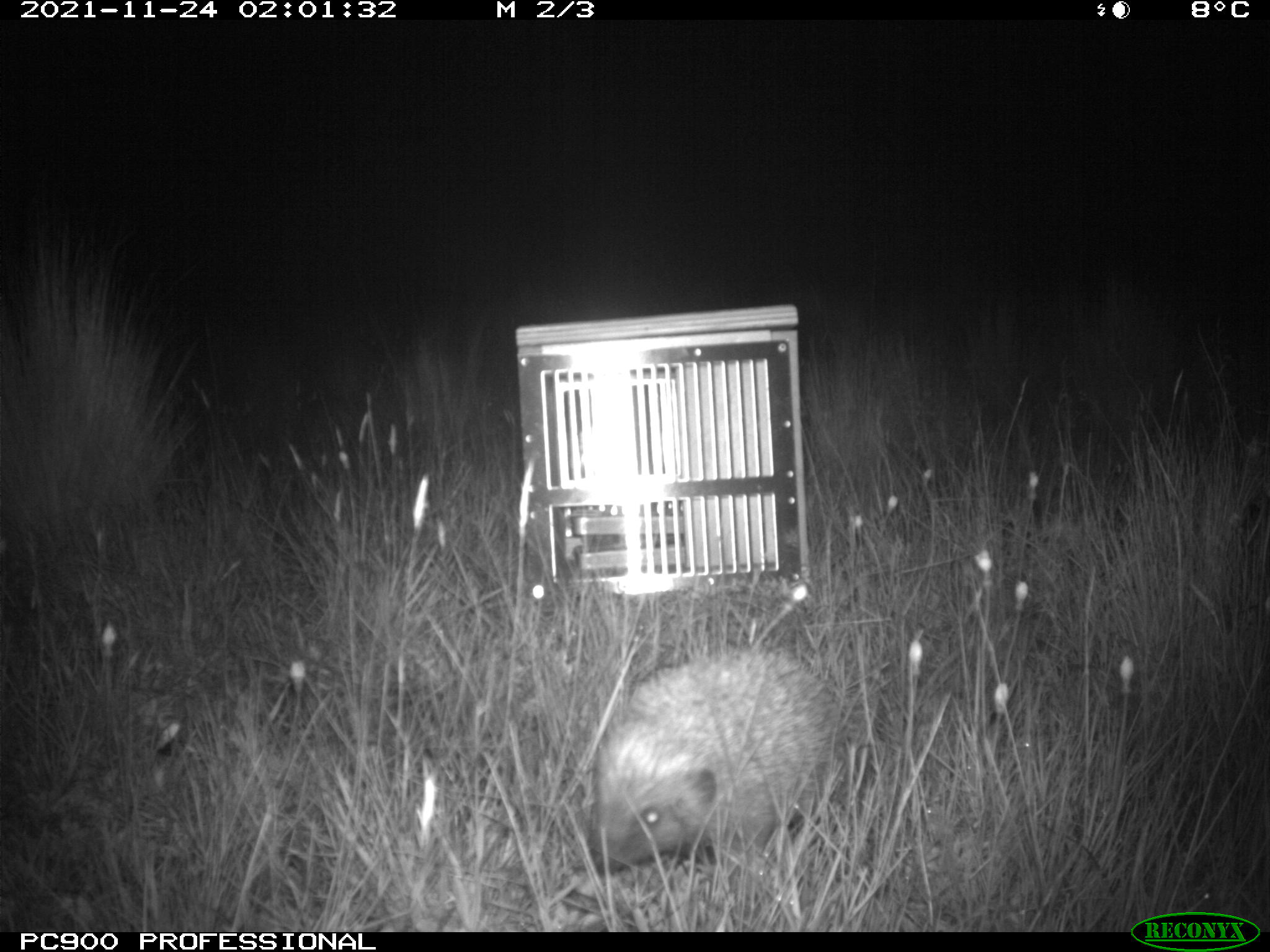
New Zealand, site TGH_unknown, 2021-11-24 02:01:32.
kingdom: Animalia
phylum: Chordata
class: Mammalia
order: Eulipotyphla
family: Erinaceidae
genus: Erinaceus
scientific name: Erinaceus europaeus europaeus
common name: european hedgehog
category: hedgehog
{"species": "hedgehog (european hedgehog) (Erinaceus europaeus europaeus)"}